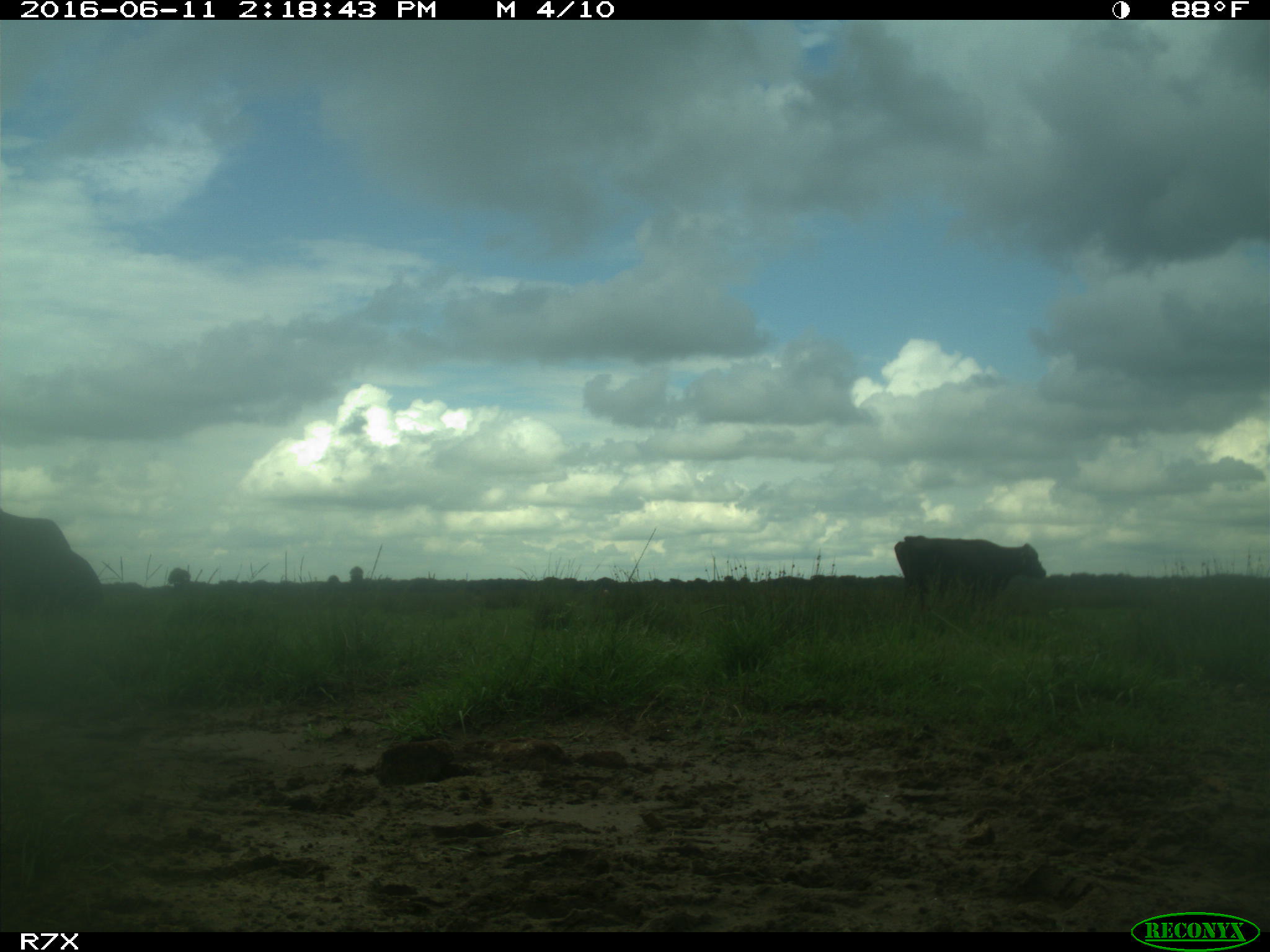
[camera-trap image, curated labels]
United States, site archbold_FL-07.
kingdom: Animalia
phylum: Chordata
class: Mammalia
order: Artiodactyla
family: Bovidae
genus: Bos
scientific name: Bos taurus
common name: domestic cow